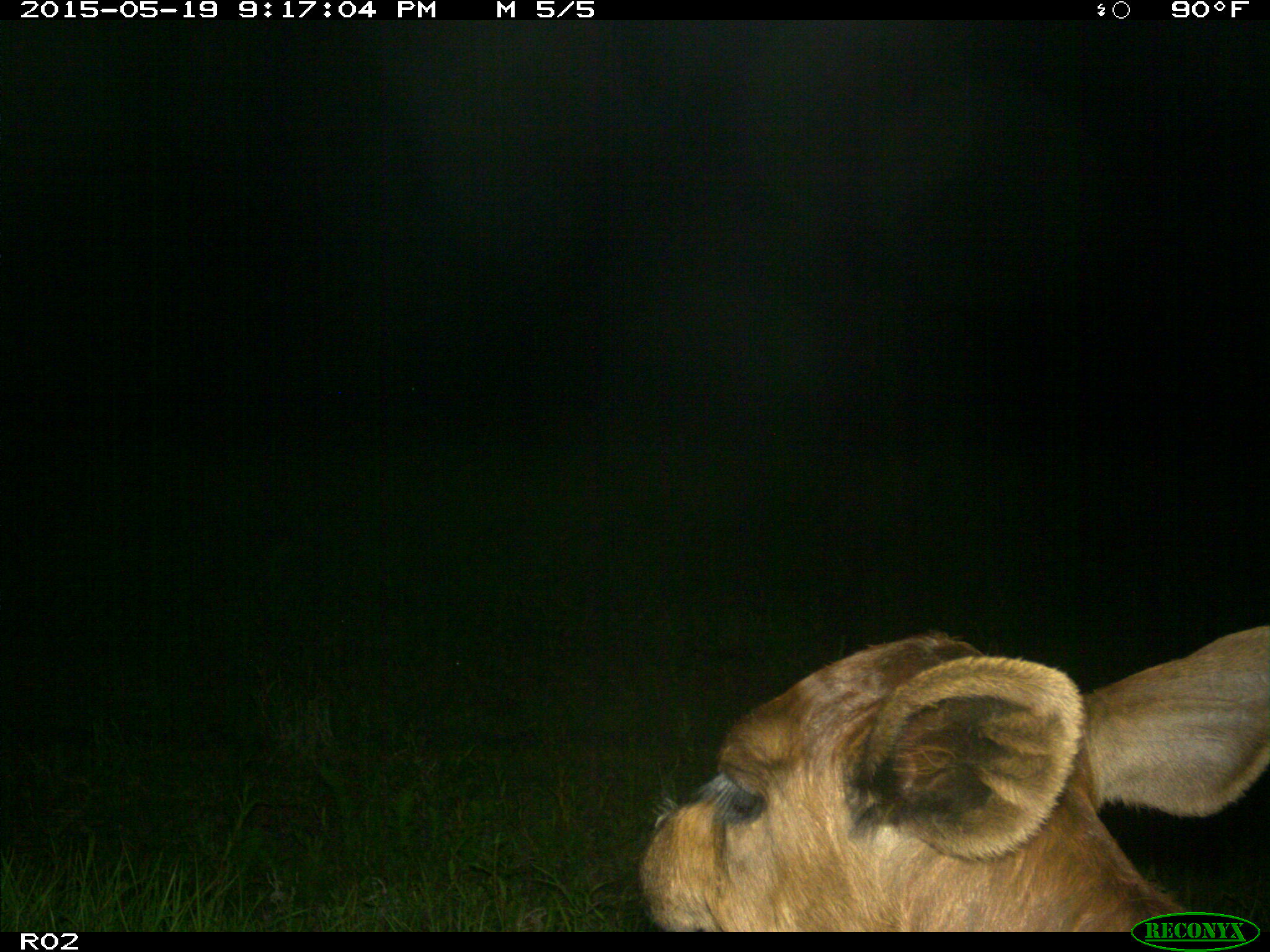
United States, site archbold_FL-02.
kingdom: Animalia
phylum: Chordata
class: Mammalia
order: Artiodactyla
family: Bovidae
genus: Bos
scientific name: Bos taurus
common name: domestic cow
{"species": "Bos taurus (domestic cow)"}